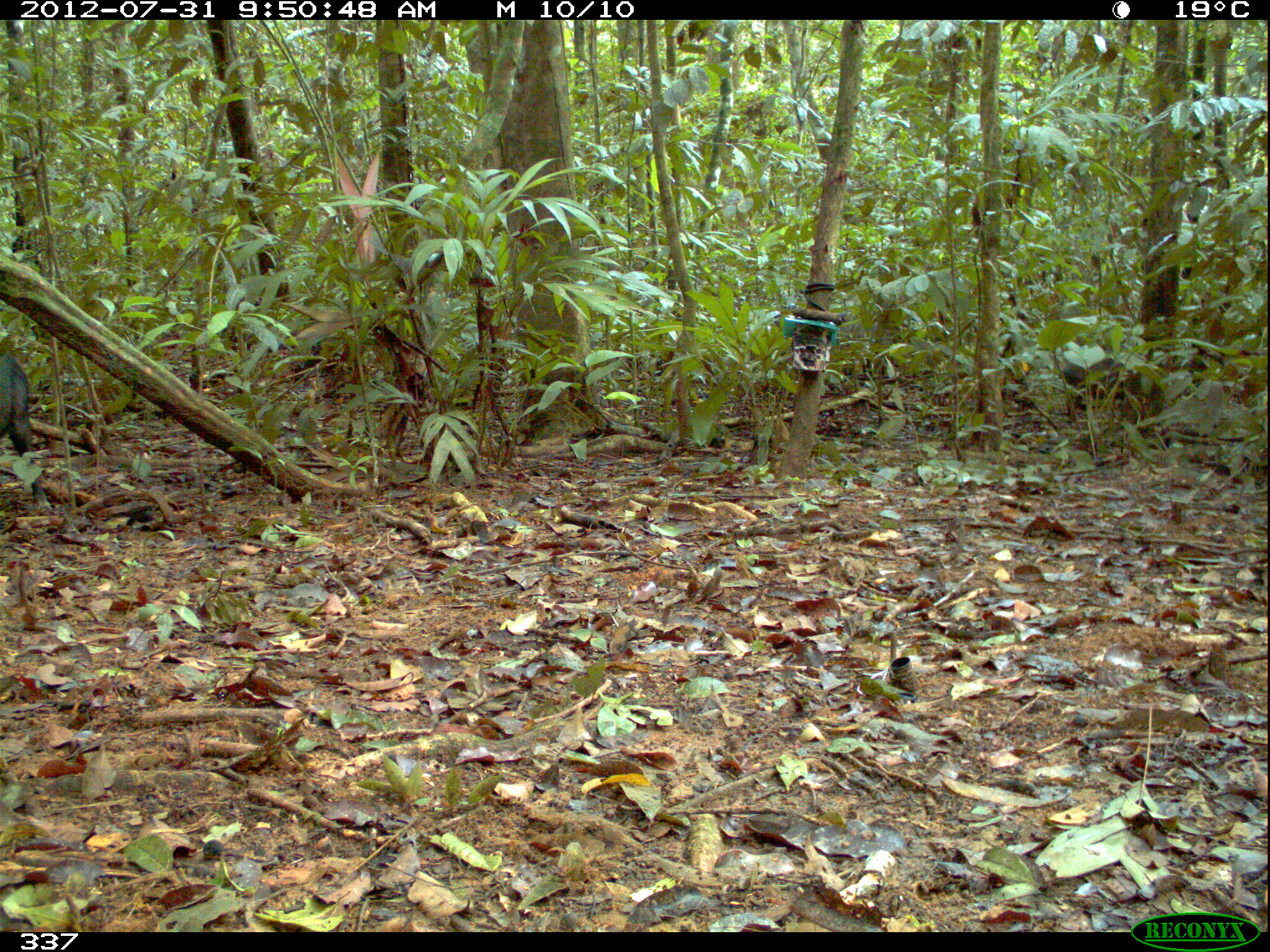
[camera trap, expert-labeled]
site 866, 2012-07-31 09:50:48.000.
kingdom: Animalia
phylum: Chordata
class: Mammalia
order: Artiodactyla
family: Tayassuidae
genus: Tayassu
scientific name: Tayassu pecari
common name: white-lipped peccary